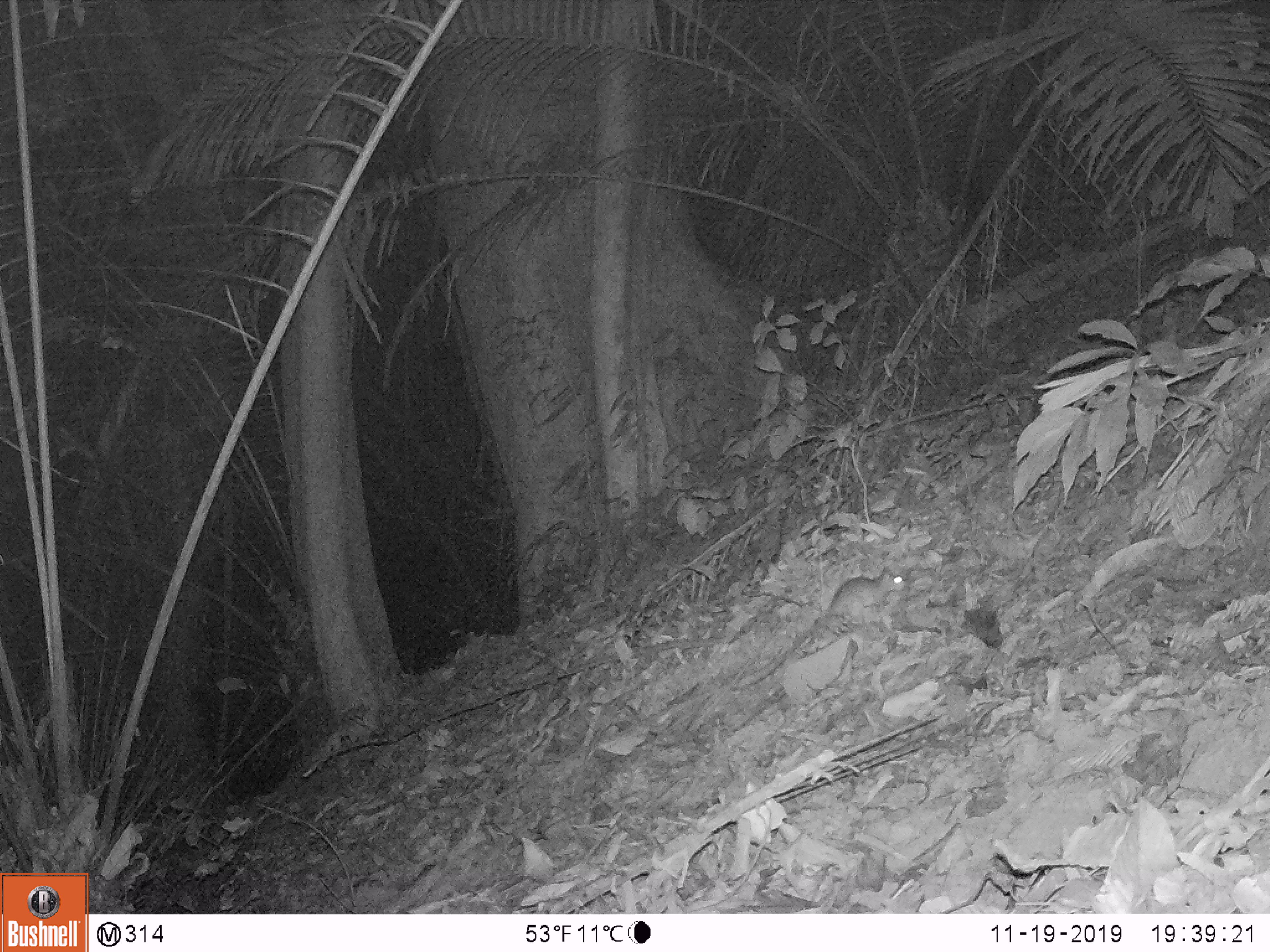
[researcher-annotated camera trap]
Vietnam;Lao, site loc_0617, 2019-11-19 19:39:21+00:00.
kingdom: Animalia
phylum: Chordata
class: Mammalia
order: Rodentia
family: Muridae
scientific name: Muridae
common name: old-world mice and rats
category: unidentified murid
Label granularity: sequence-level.